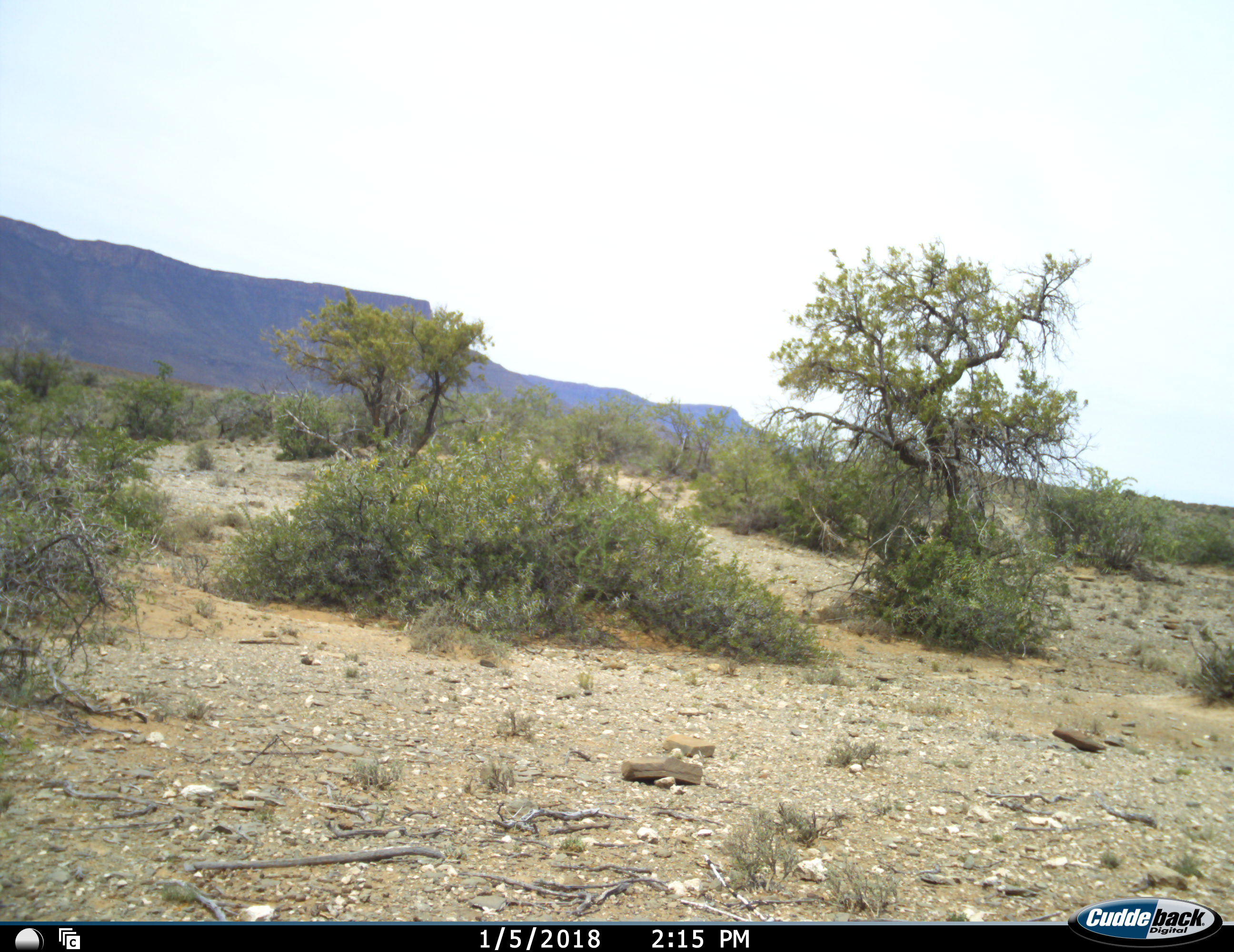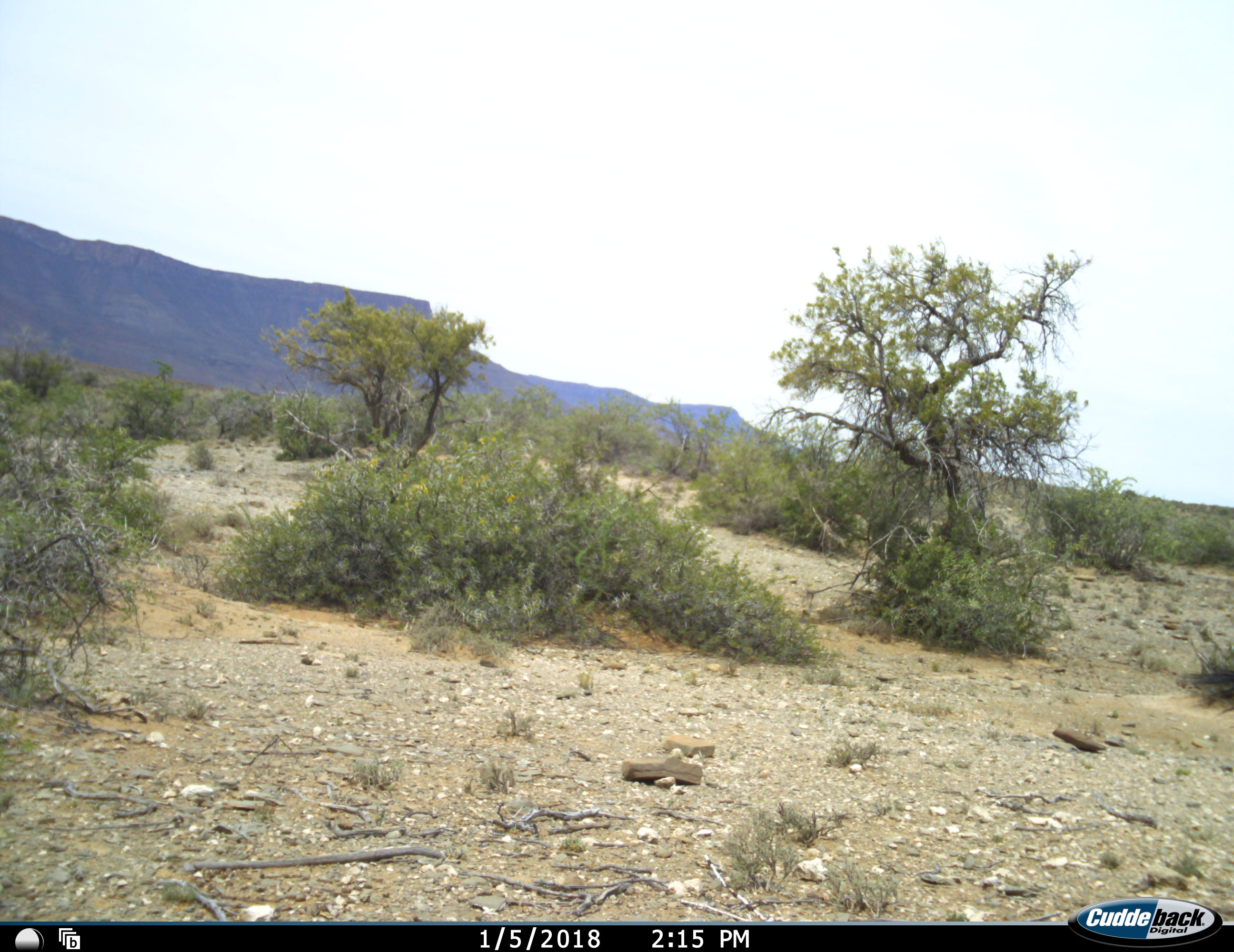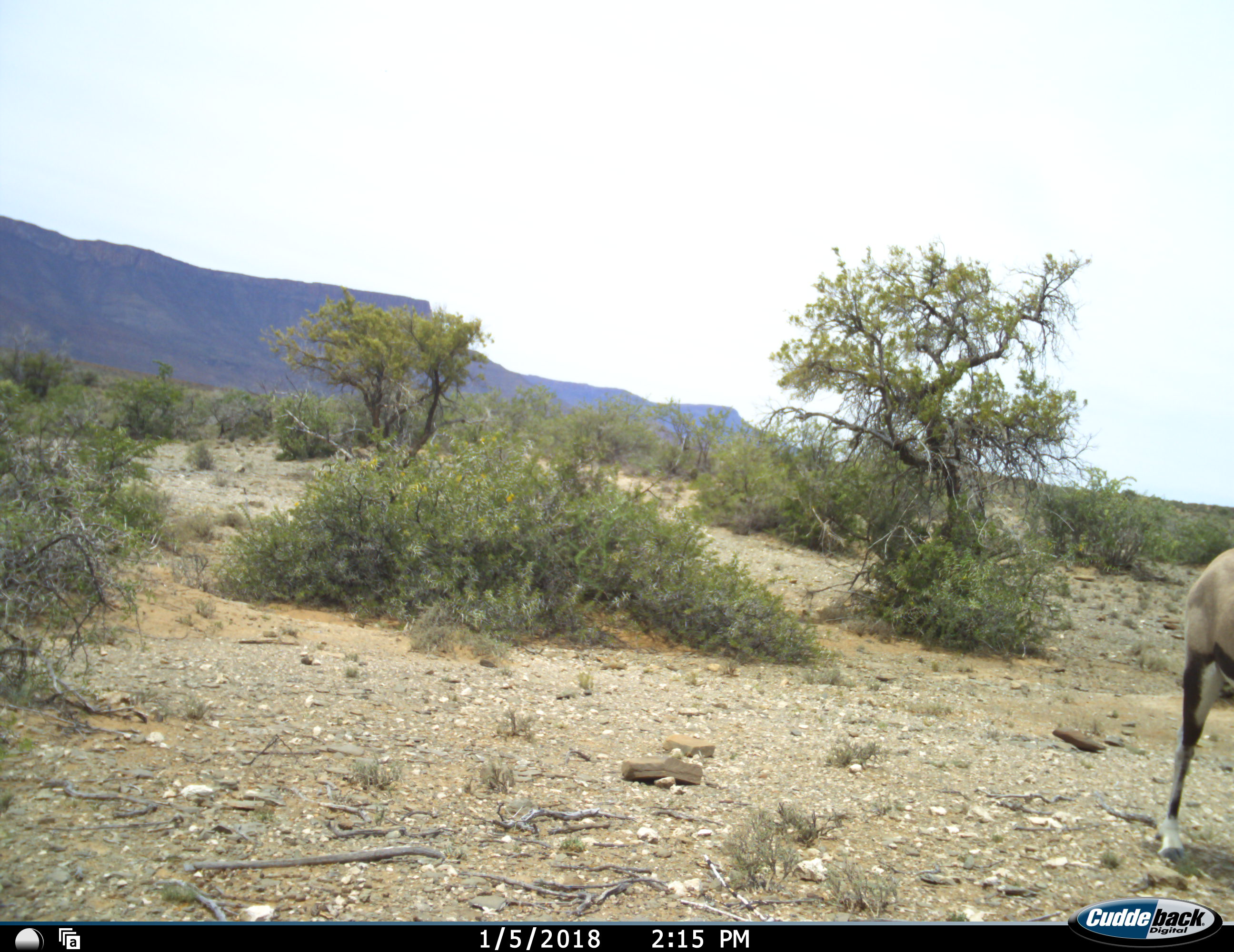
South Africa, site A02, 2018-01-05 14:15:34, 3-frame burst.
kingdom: Animalia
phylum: Chordata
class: Mammalia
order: Artiodactyla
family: Bovidae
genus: Oryx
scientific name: Oryx gazella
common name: gemsbok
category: gemsbokoryx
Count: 1.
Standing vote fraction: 29%.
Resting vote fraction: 0%.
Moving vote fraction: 71%.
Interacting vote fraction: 0%.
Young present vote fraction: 0%.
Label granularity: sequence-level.